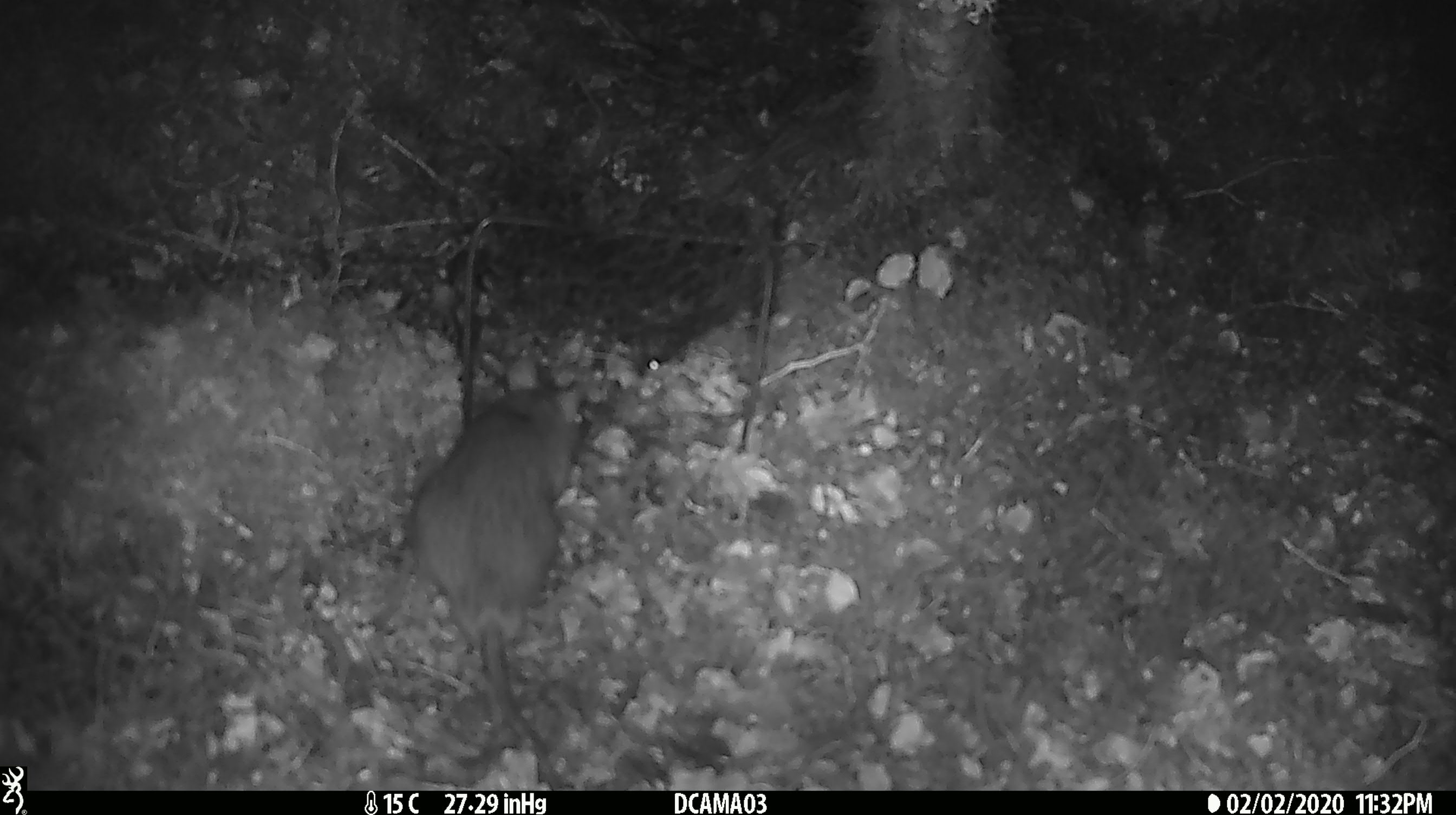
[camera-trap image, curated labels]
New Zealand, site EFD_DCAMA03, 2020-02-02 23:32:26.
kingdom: Animalia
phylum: Chordata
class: Mammalia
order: Rodentia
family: Muridae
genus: Rattus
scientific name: Rattus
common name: rat